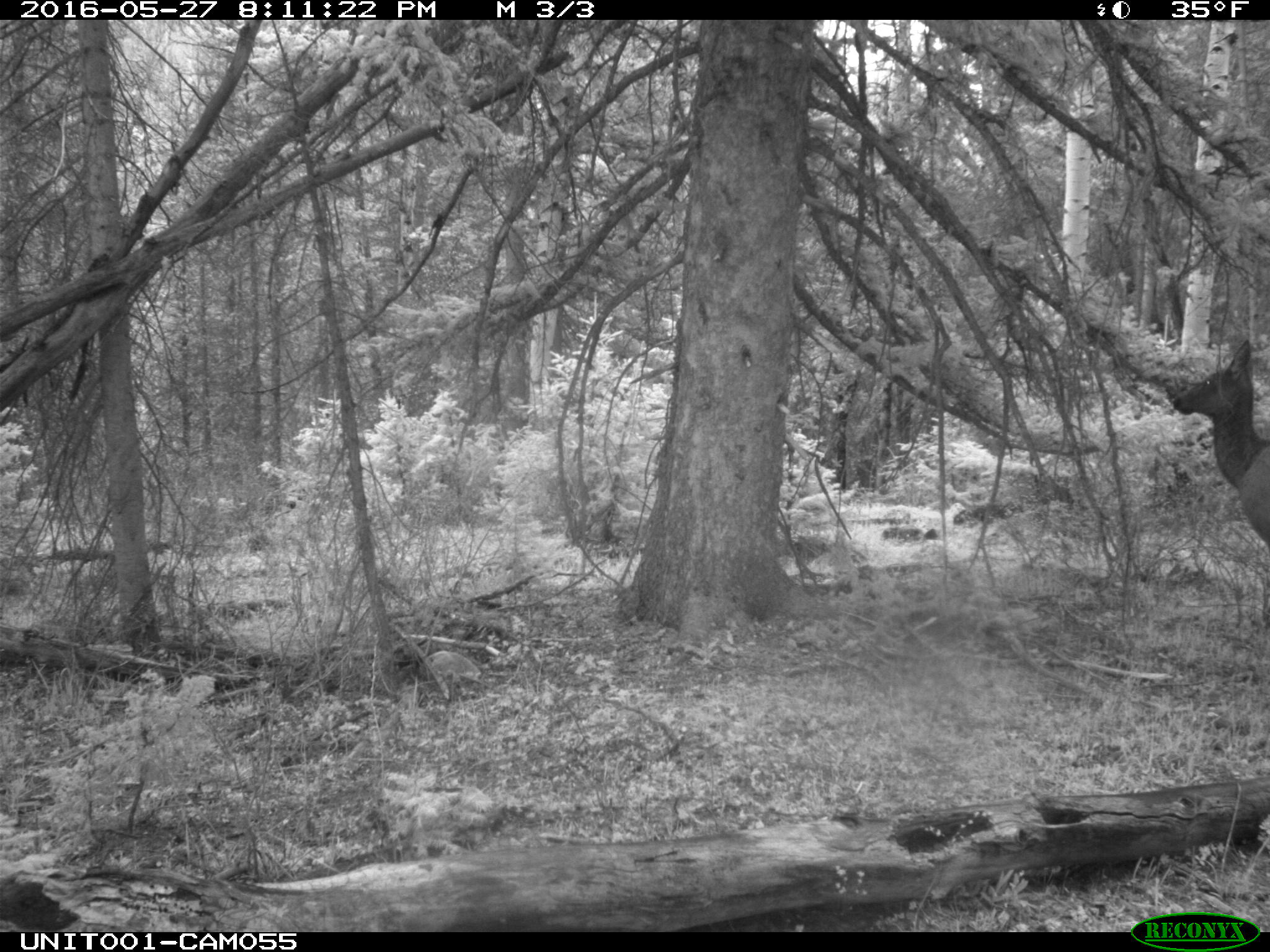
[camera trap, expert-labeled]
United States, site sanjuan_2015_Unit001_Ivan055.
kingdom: Animalia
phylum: Chordata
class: Mammalia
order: Artiodactyla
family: Cervidae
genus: Cervus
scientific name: Cervus elaphus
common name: red deer